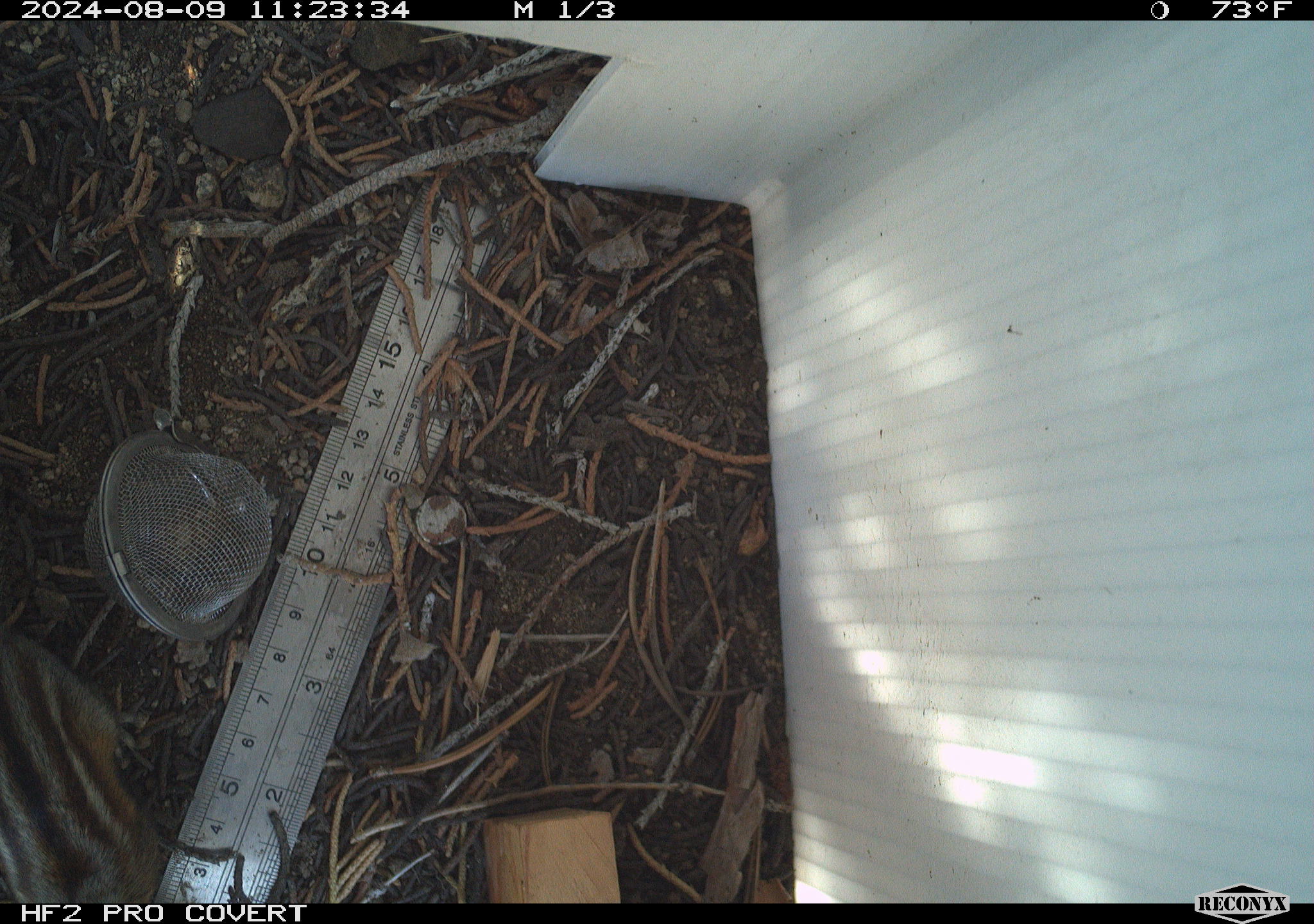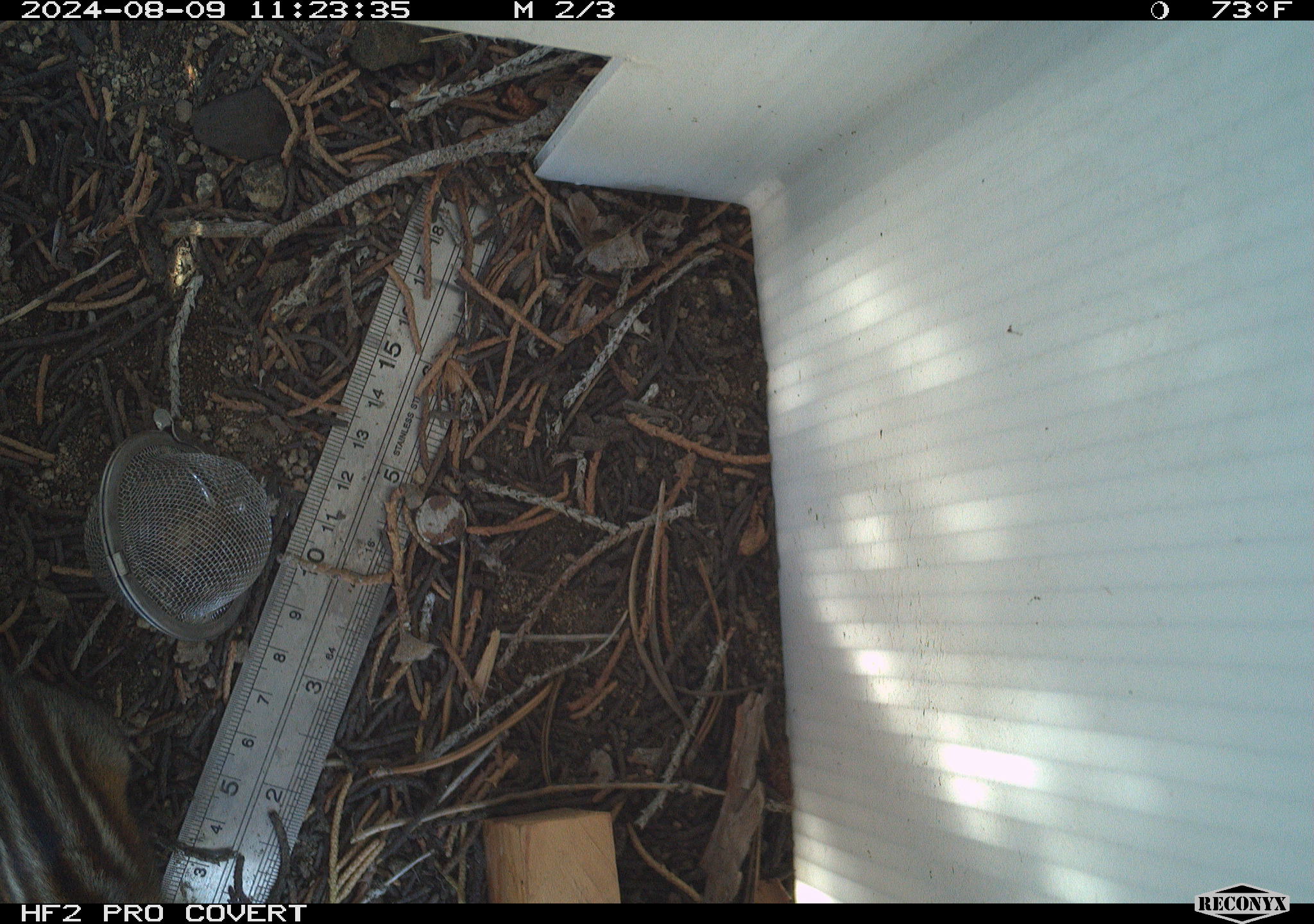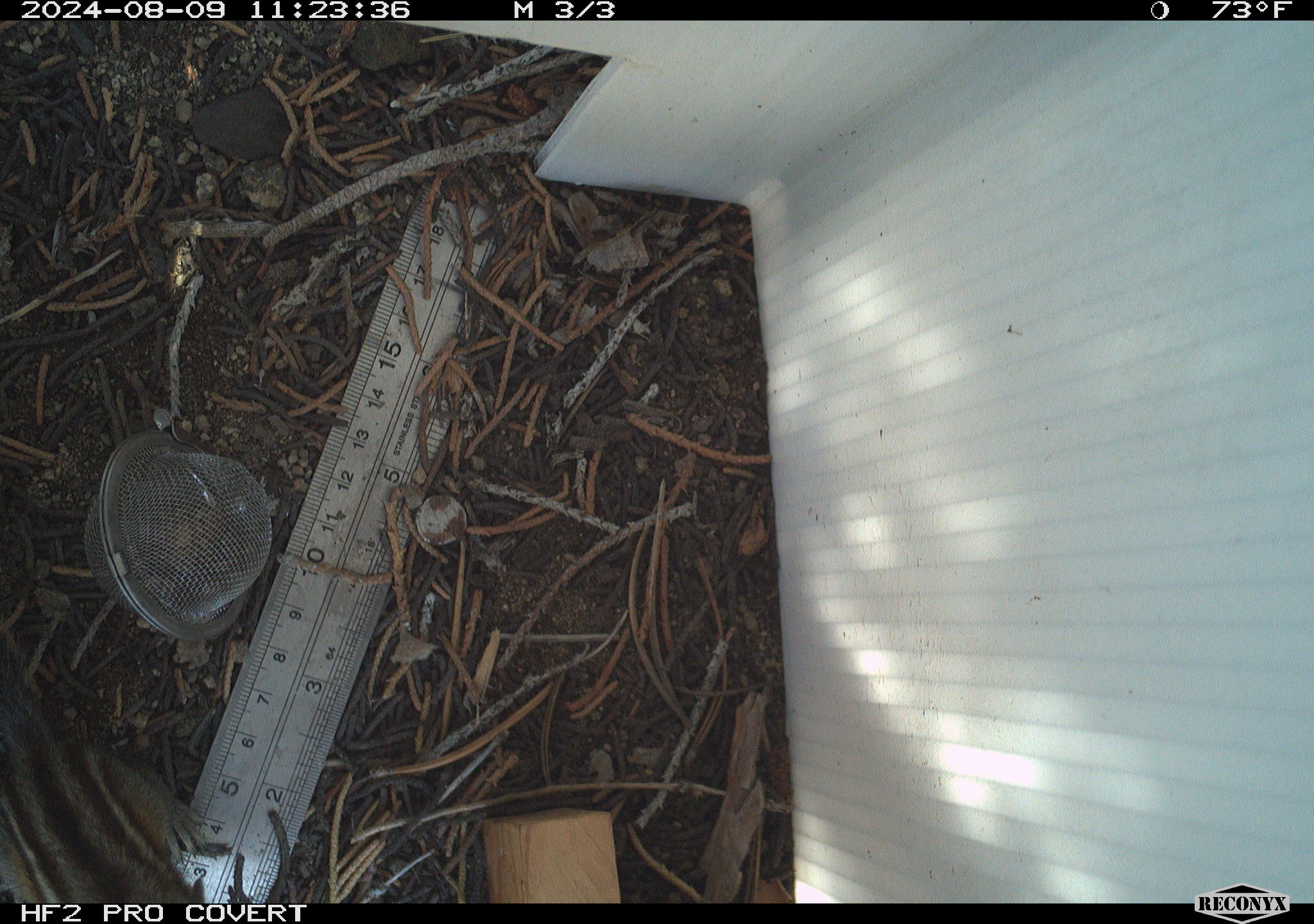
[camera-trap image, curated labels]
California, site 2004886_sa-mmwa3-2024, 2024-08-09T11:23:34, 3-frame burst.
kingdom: Animalia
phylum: Chordata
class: Mammalia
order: Rodentia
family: Sciuridae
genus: Neotamias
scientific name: Neotamias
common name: western chipmunks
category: neotamias species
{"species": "neotamias species (western chipmunks) (Neotamias)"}